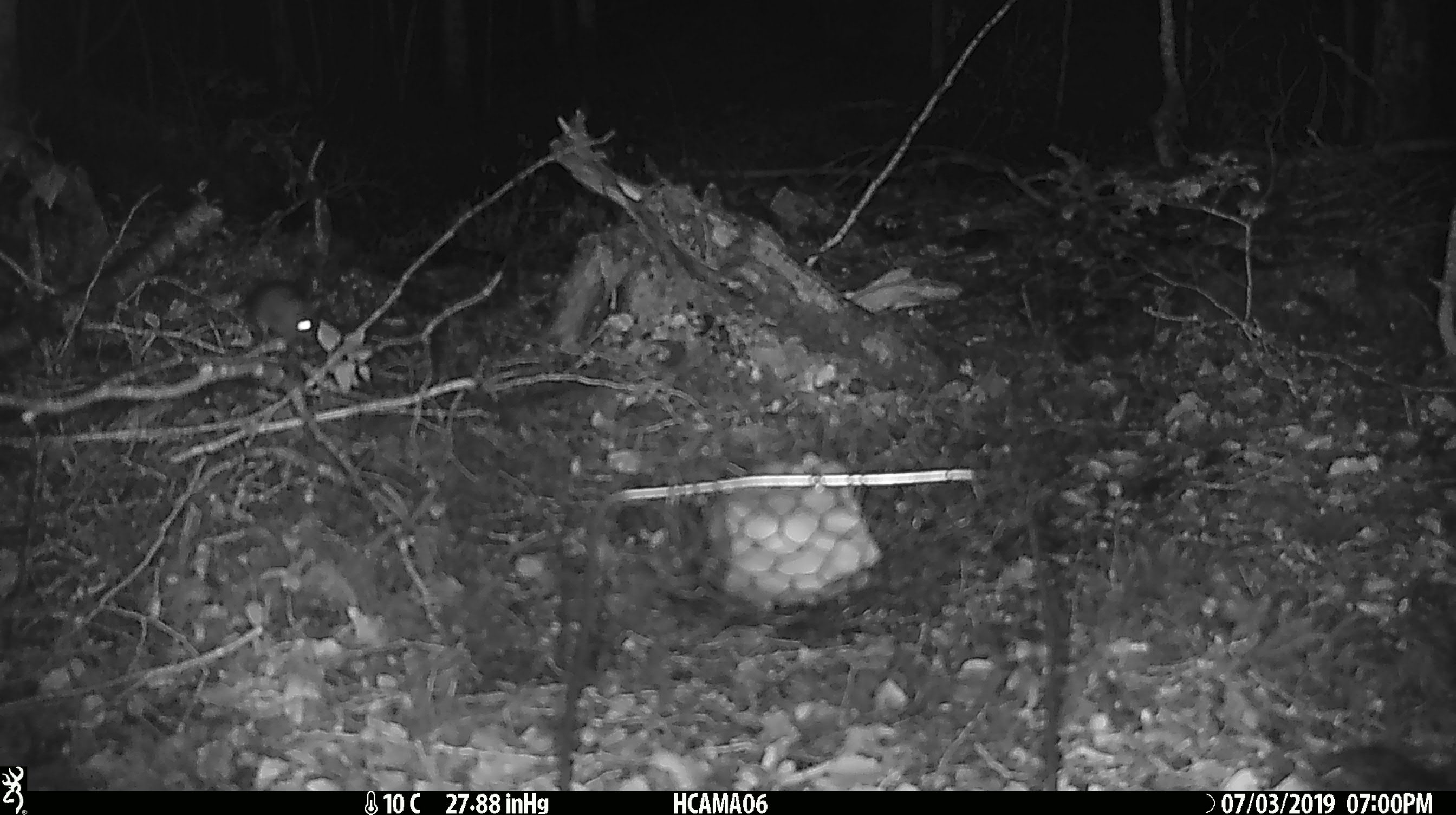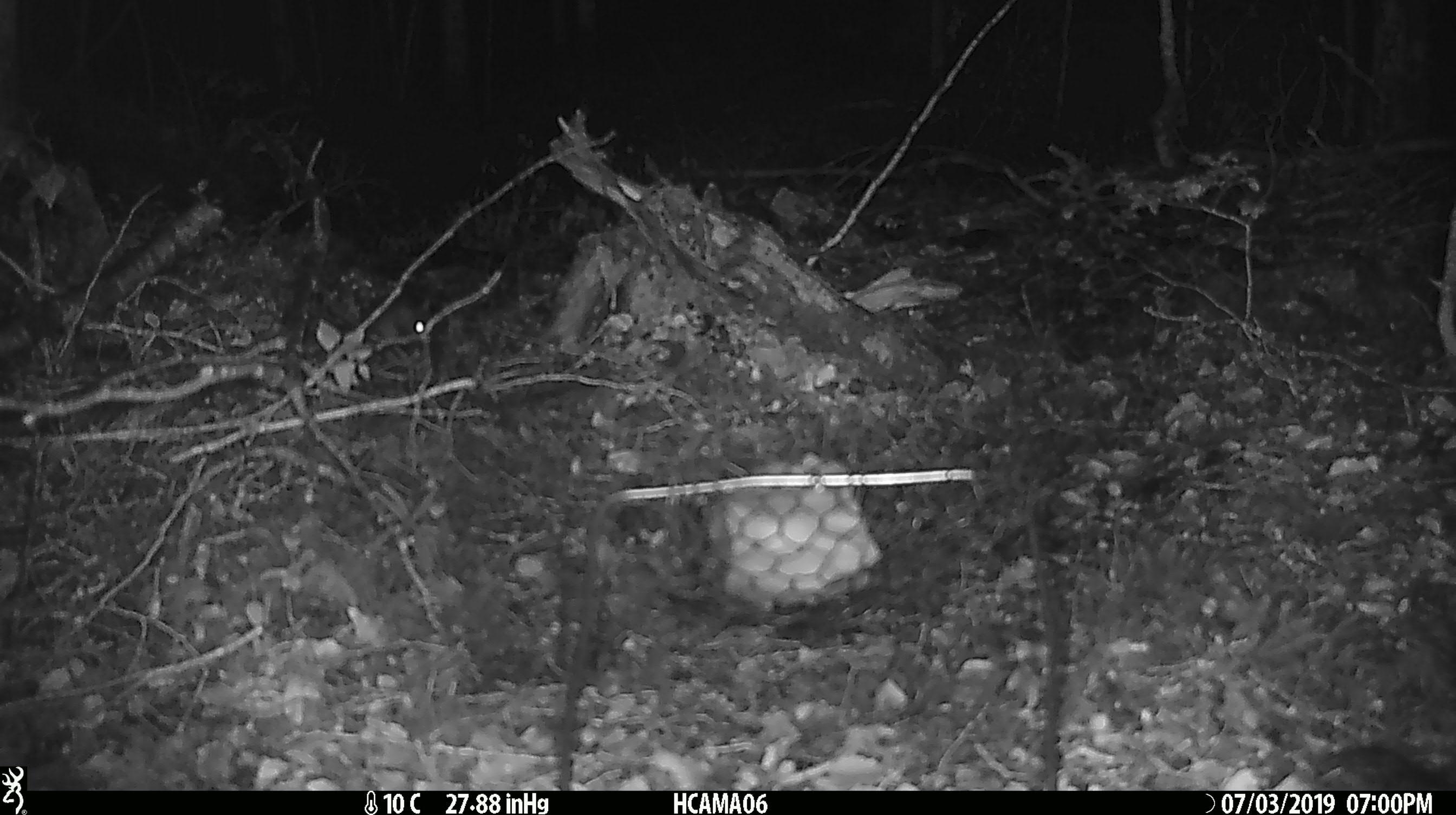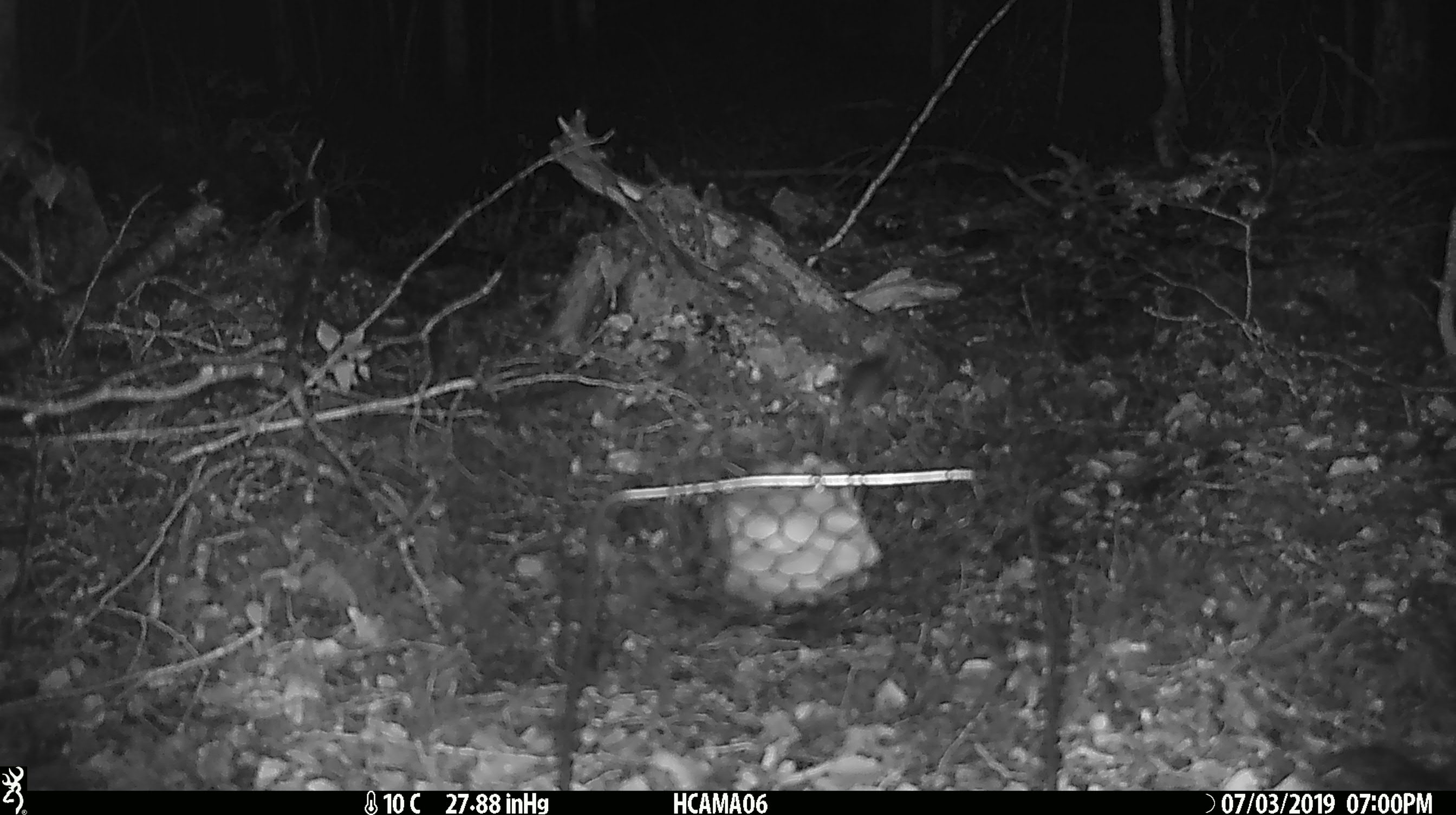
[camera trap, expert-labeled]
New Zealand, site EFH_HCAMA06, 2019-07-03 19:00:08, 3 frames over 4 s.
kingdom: Animalia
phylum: Chordata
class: Mammalia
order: Rodentia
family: Muridae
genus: Mus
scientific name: Mus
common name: mouse